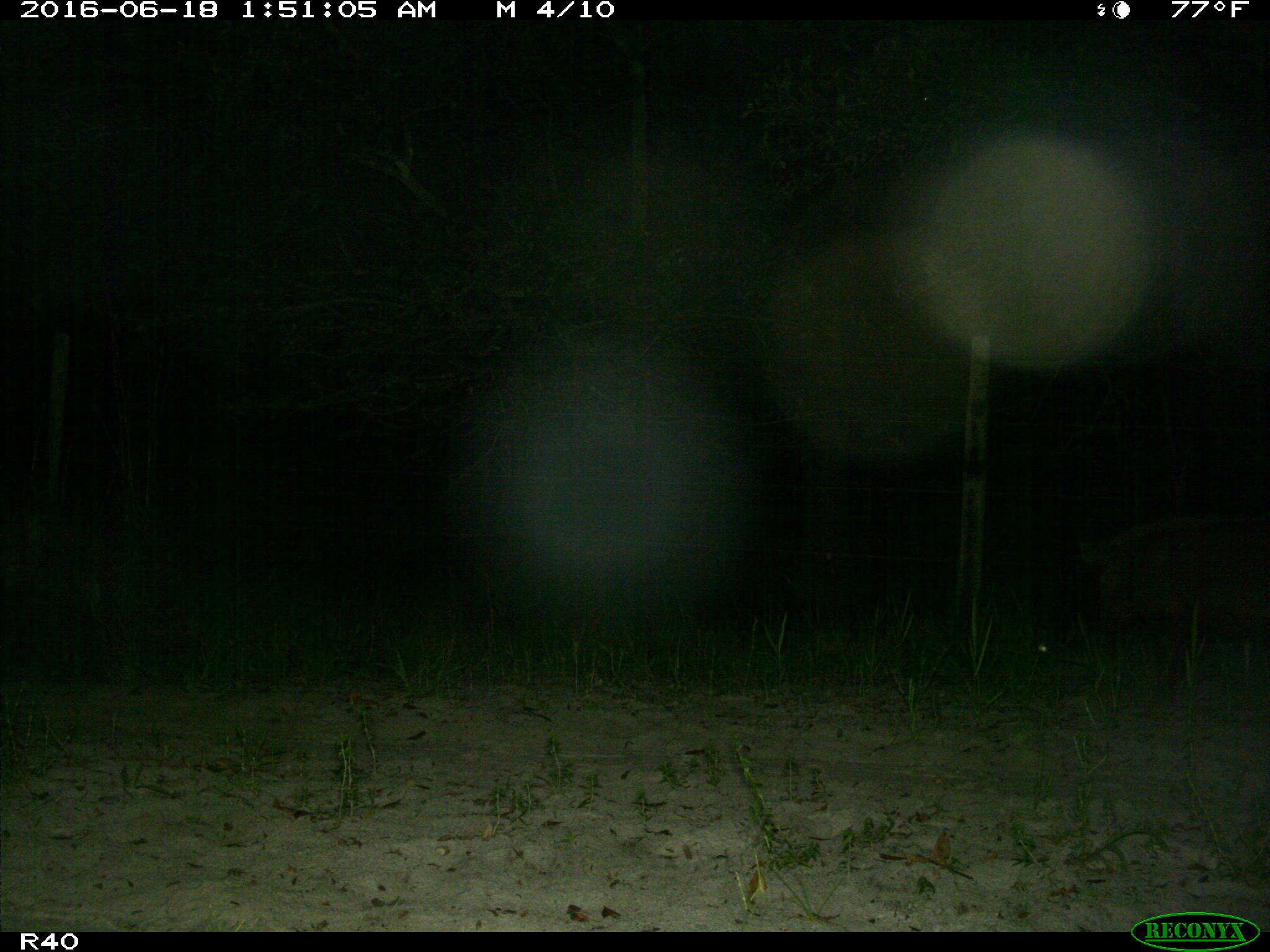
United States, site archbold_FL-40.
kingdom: Animalia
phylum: Chordata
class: Mammalia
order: Artiodactyla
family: Suidae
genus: Sus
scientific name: Sus scrofa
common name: wild boar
Sus scrofa (wild boar).